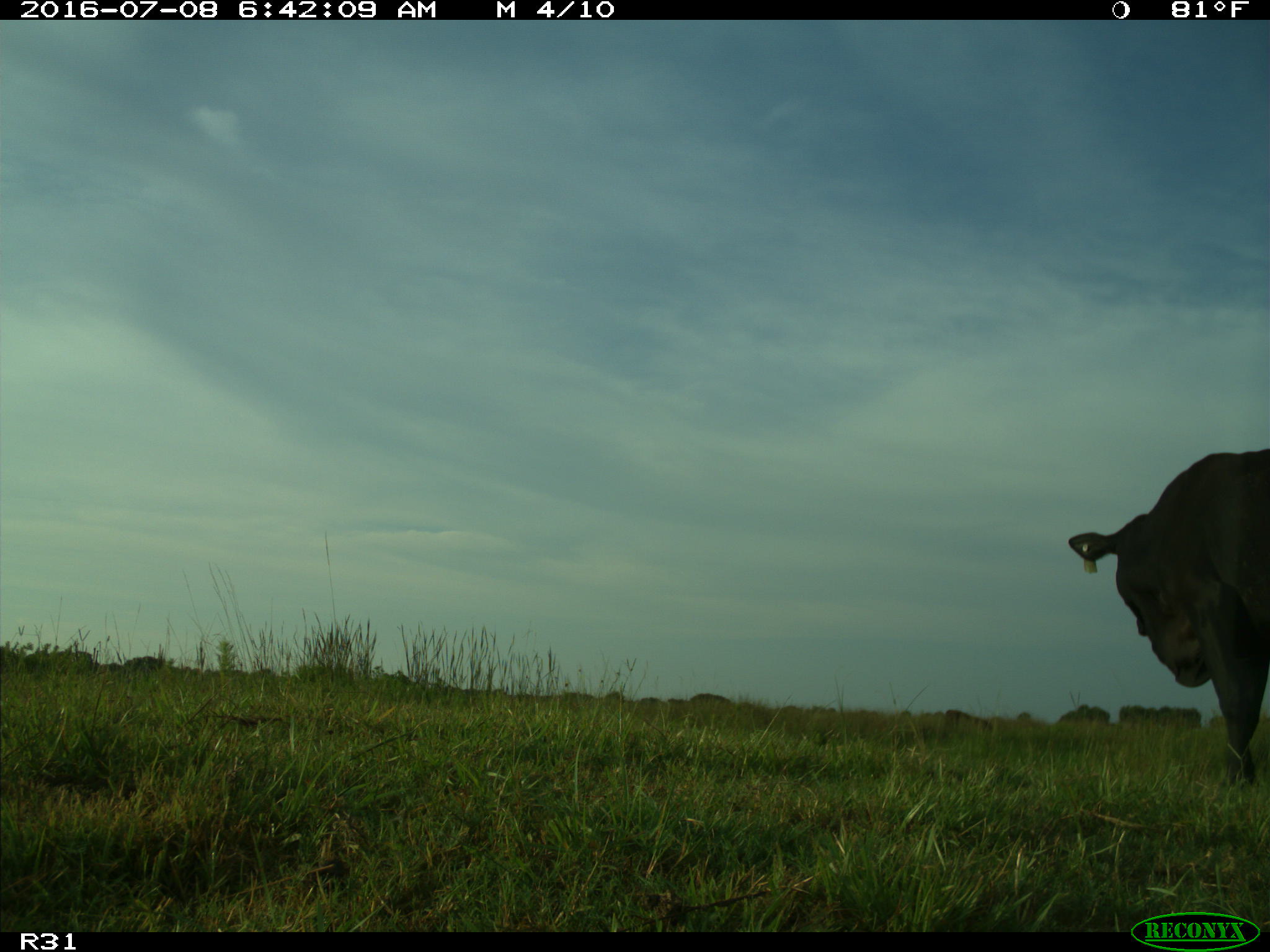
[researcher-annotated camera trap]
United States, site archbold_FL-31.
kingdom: Animalia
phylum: Chordata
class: Mammalia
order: Artiodactyla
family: Bovidae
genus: Bos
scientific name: Bos taurus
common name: domestic cow